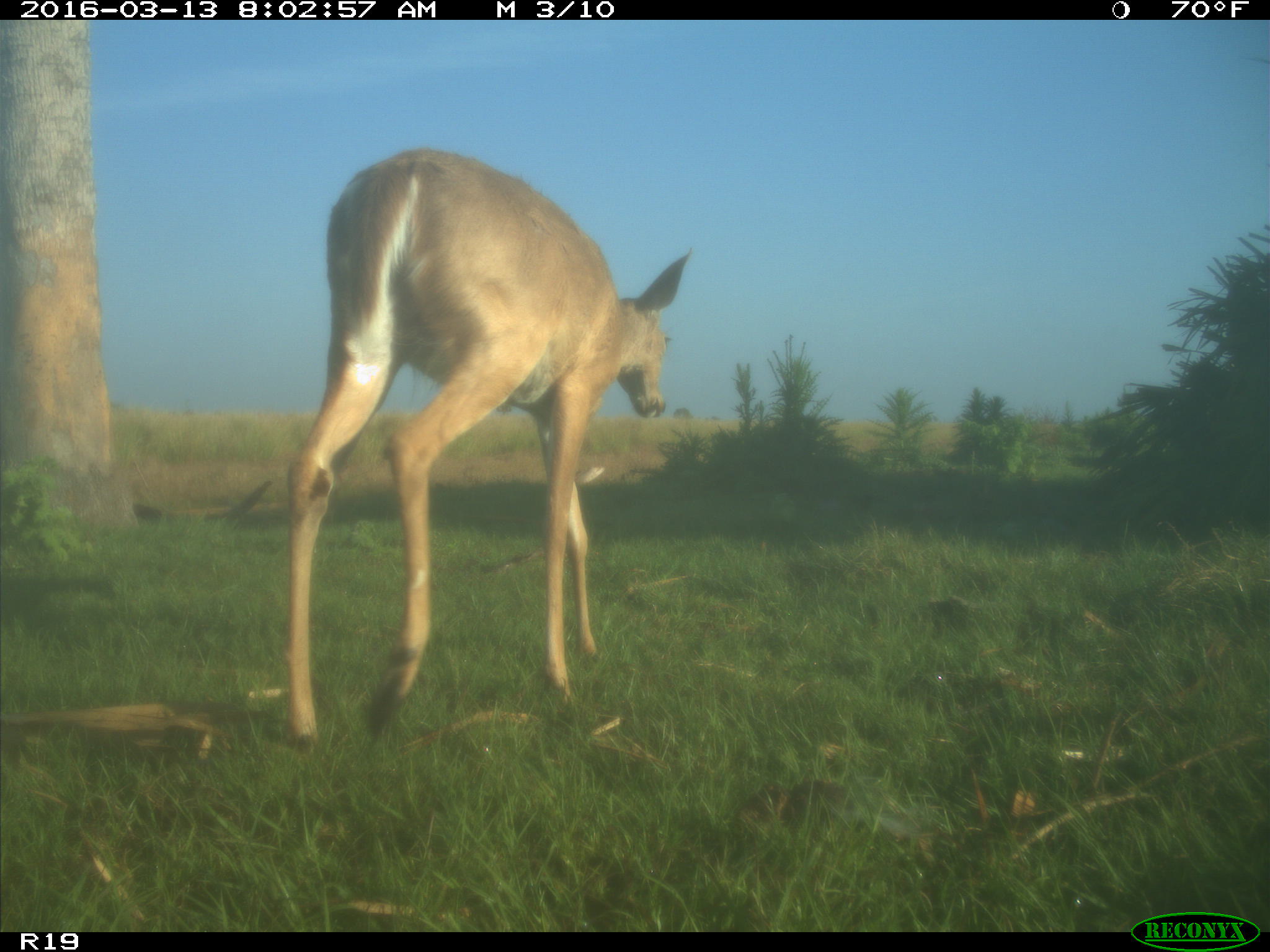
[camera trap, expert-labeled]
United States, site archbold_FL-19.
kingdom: Animalia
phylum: Chordata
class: Mammalia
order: Artiodactyla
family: Cervidae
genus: Odocoileus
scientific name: Odocoileus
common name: deer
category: unidentified deer